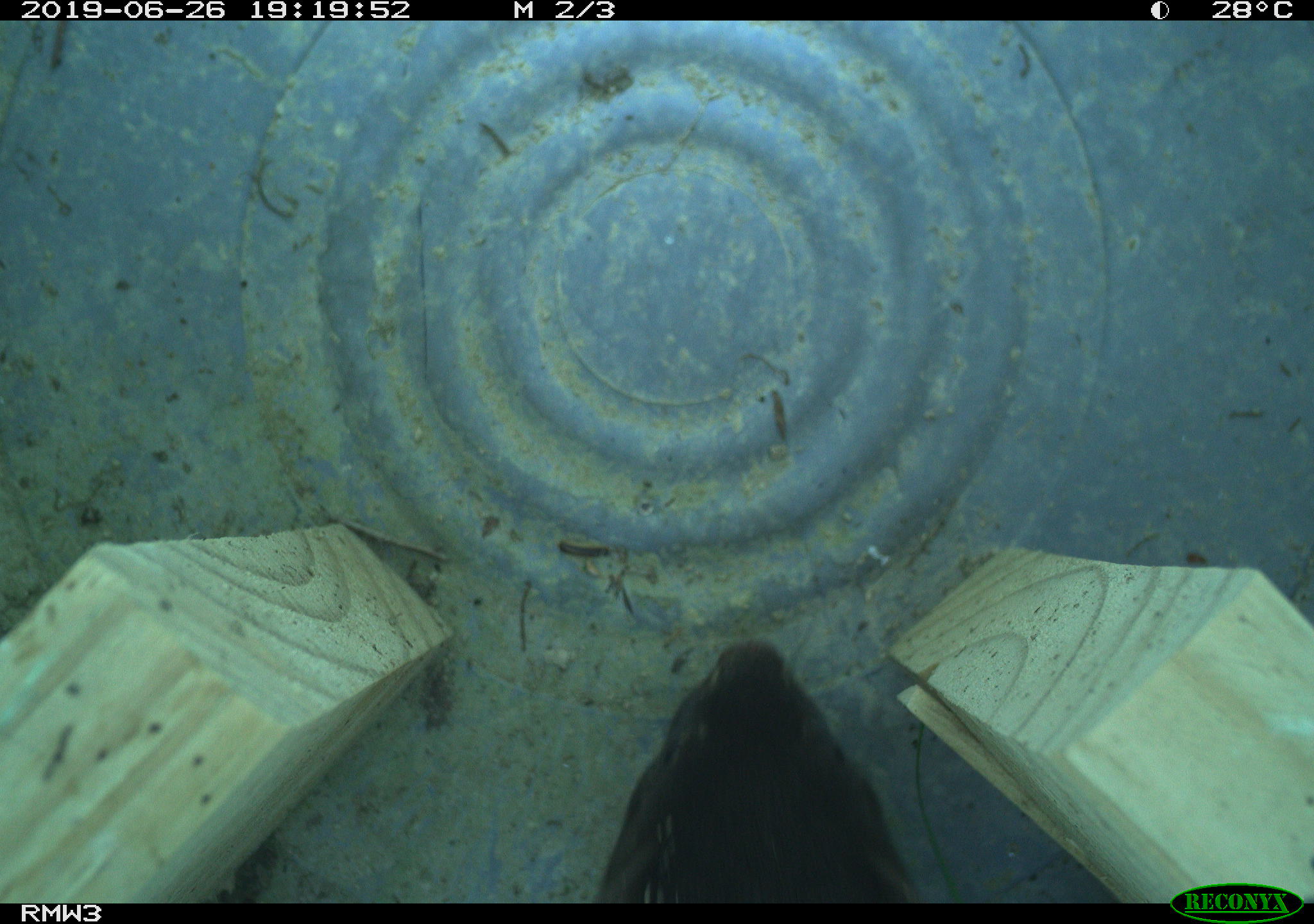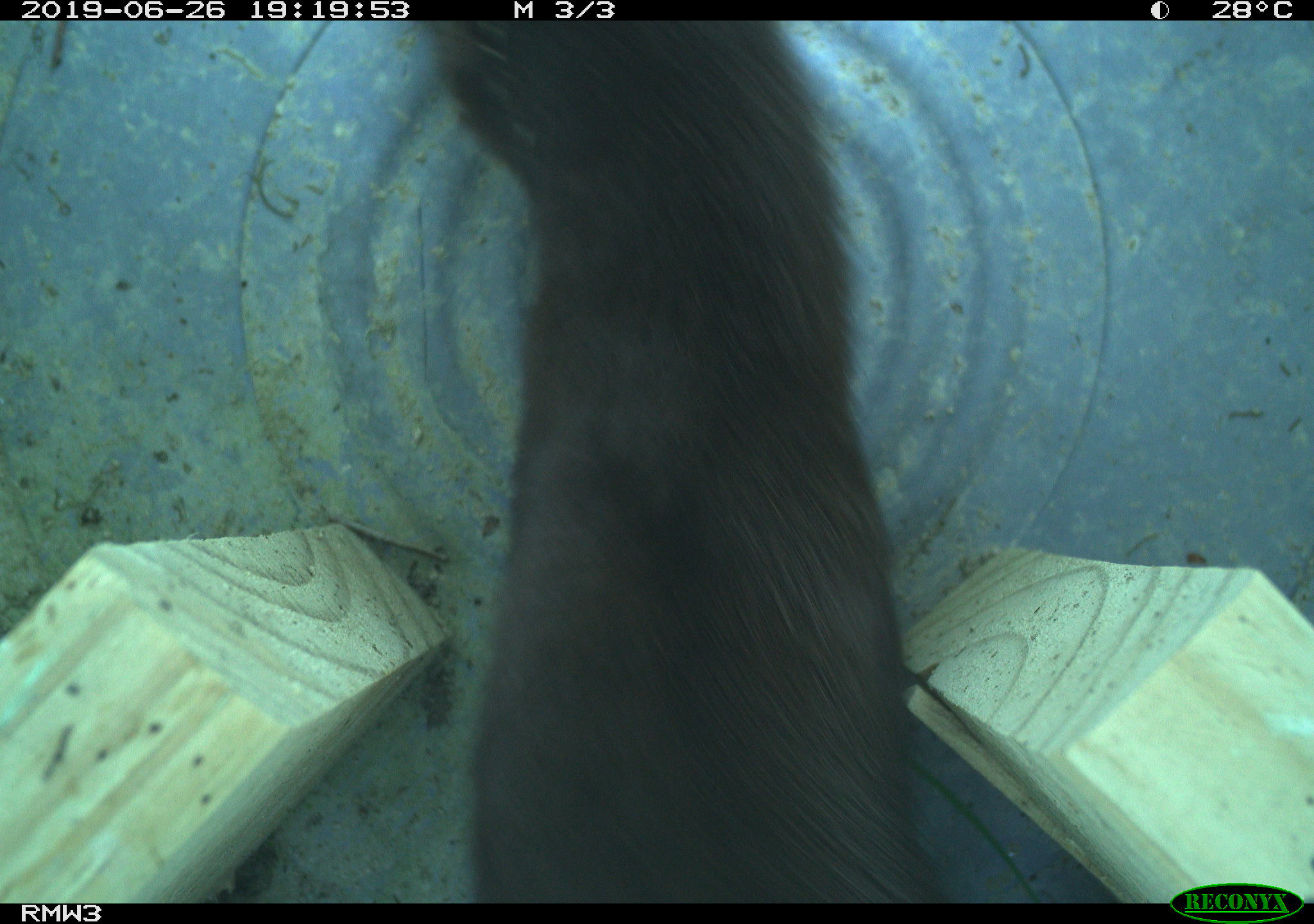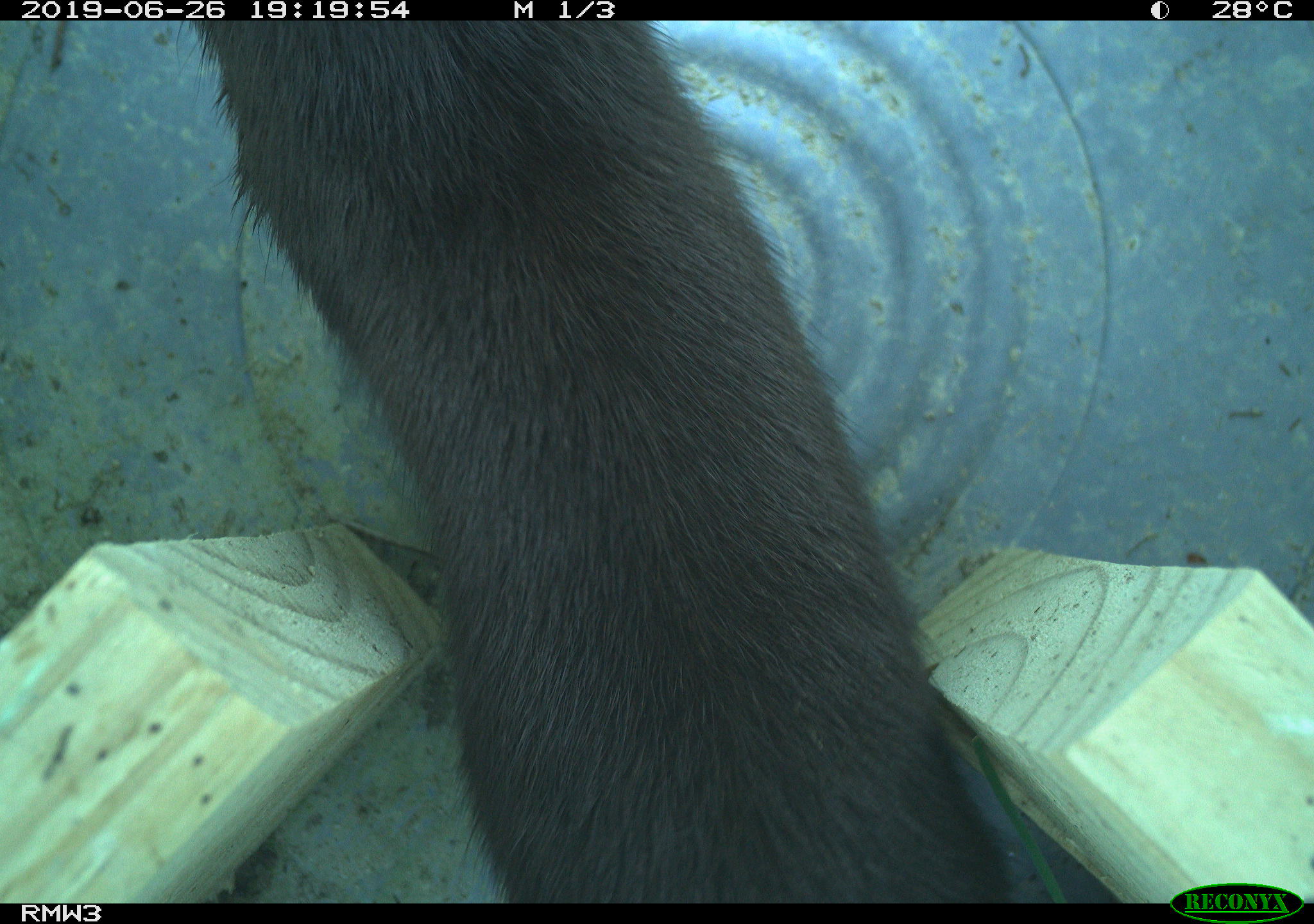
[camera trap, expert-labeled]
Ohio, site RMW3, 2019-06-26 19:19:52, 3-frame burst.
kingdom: Animalia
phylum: Chordata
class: Mammalia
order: Carnivora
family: Mustelidae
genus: Neogale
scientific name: Neogale vison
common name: american mink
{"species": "american mink (Neogale vison)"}